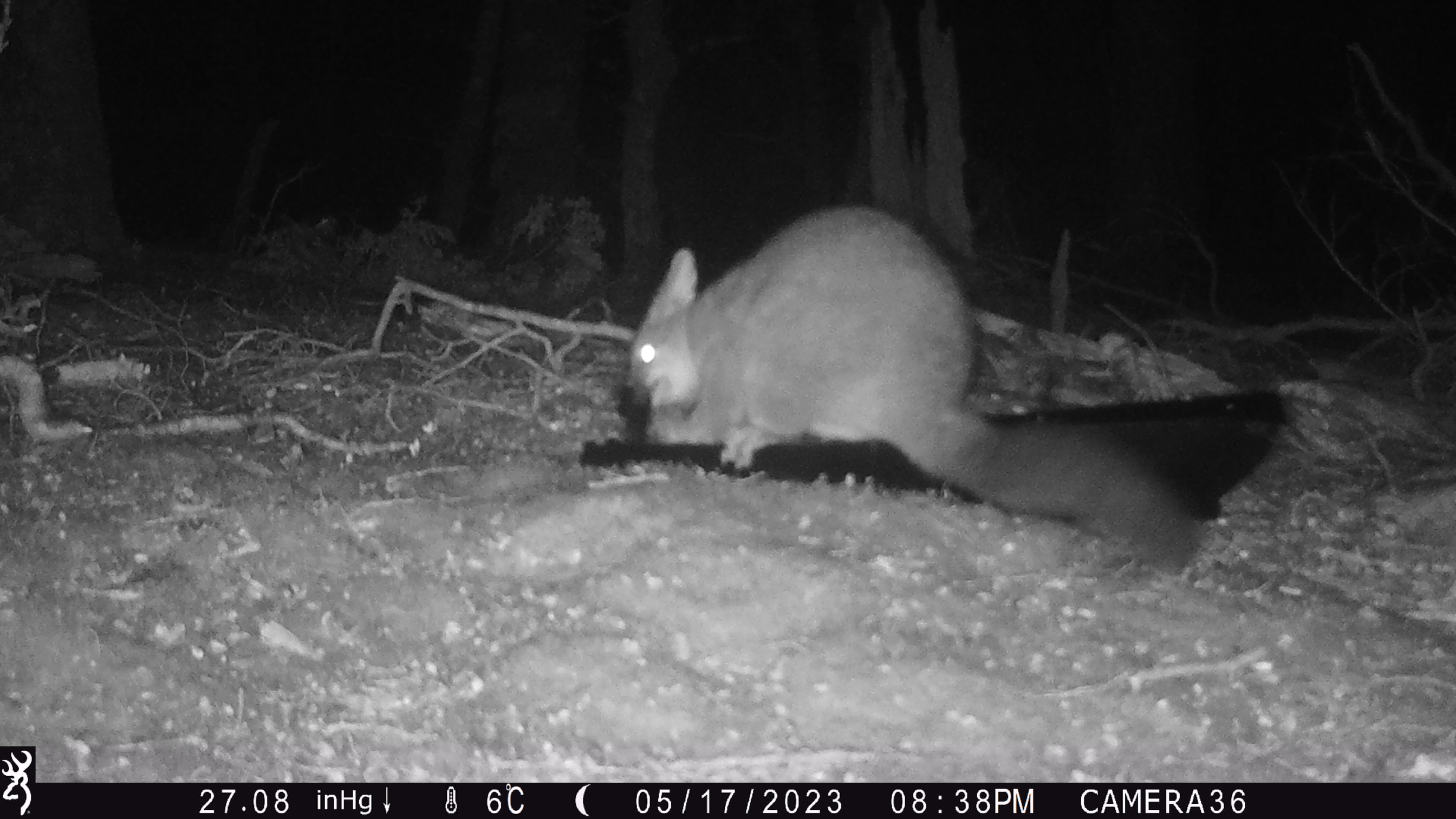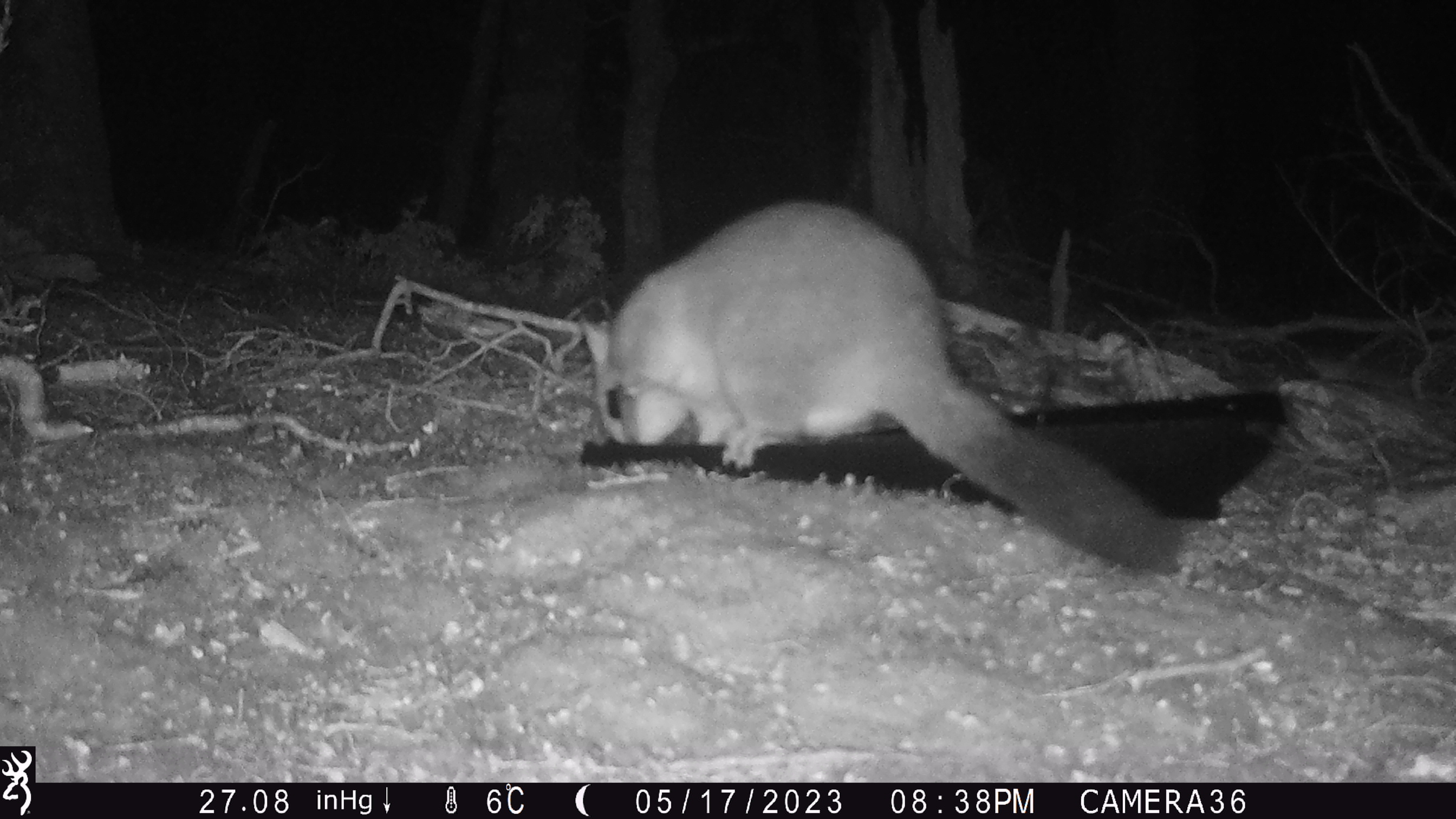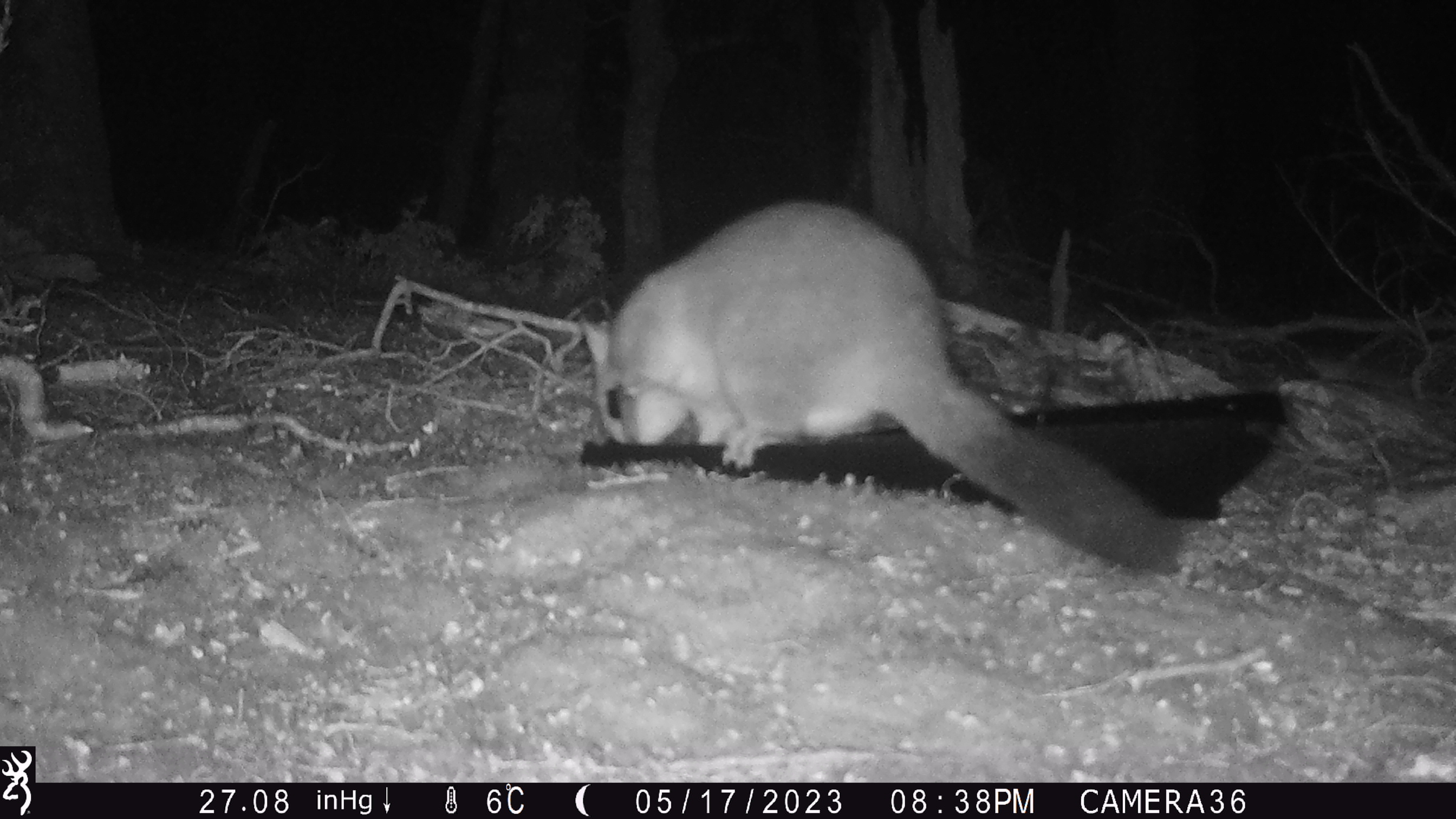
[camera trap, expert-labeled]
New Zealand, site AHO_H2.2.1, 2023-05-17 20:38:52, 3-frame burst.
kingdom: Animalia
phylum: Chordata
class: Mammalia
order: Carnivora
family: Mustelidae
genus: Mustela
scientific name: Mustela erminea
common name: stoat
Stoat (Mustela erminea).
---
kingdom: Animalia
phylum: Chordata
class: Mammalia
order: Diprotodontia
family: Phalangeridae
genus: Trichosurus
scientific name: Trichosurus vulpecula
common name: common brushtail possum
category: possum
Possum (common brushtail possum) (Trichosurus vulpecula).